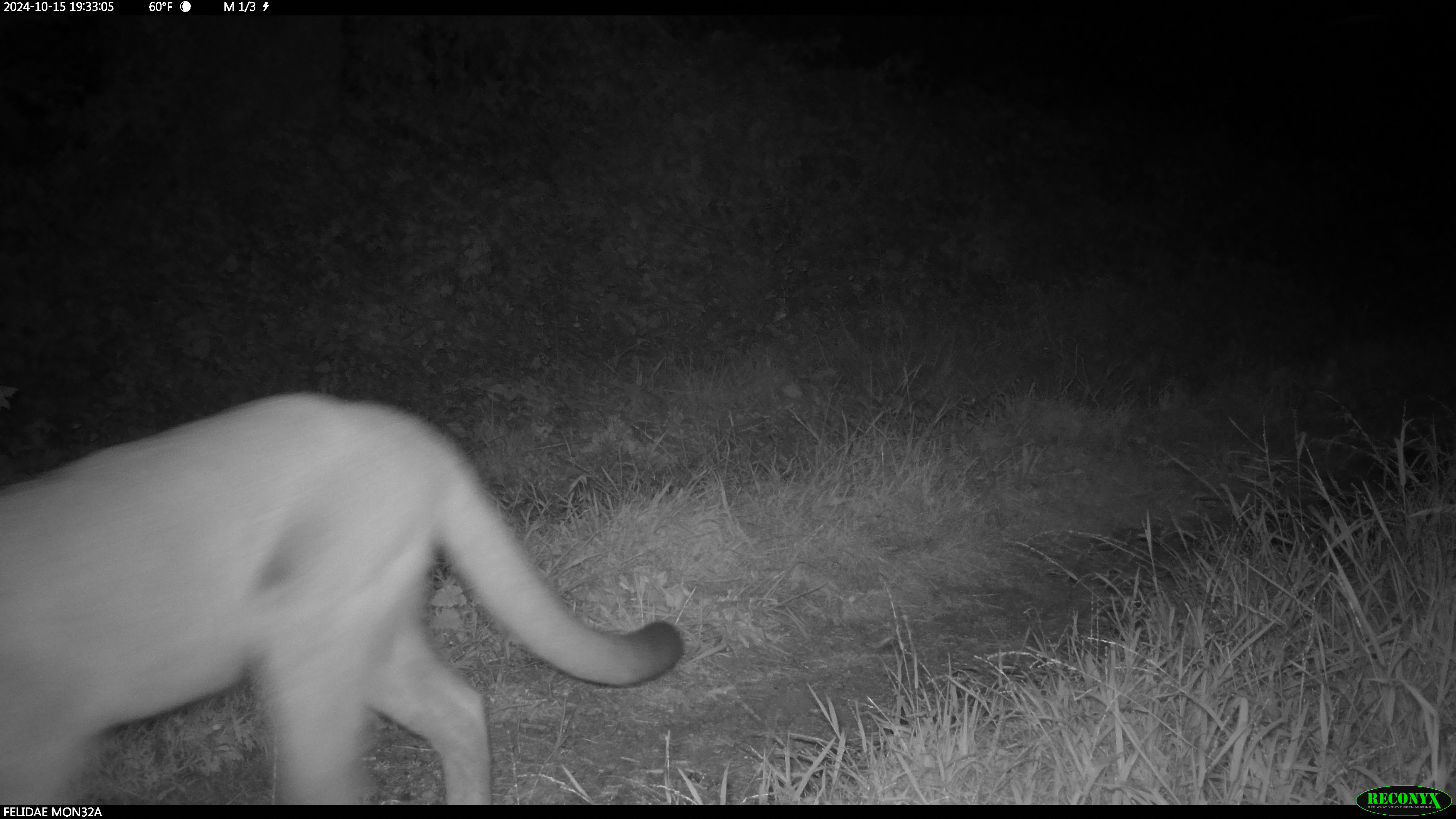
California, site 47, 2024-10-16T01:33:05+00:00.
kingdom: Animalia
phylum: Chordata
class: Mammalia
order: Carnivora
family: Felidae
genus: Puma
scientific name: Puma concolor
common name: puma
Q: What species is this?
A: Puma (Puma concolor).